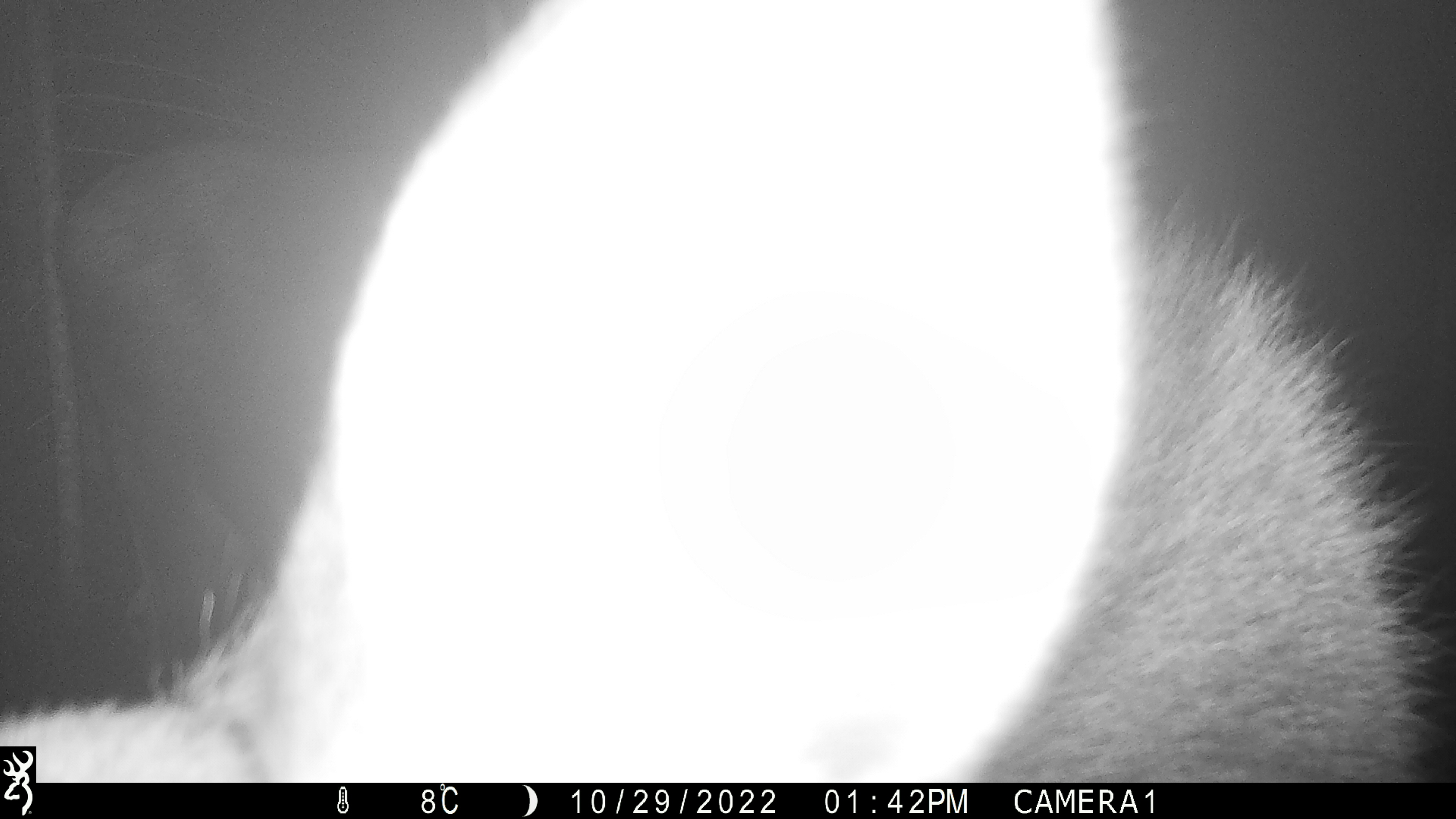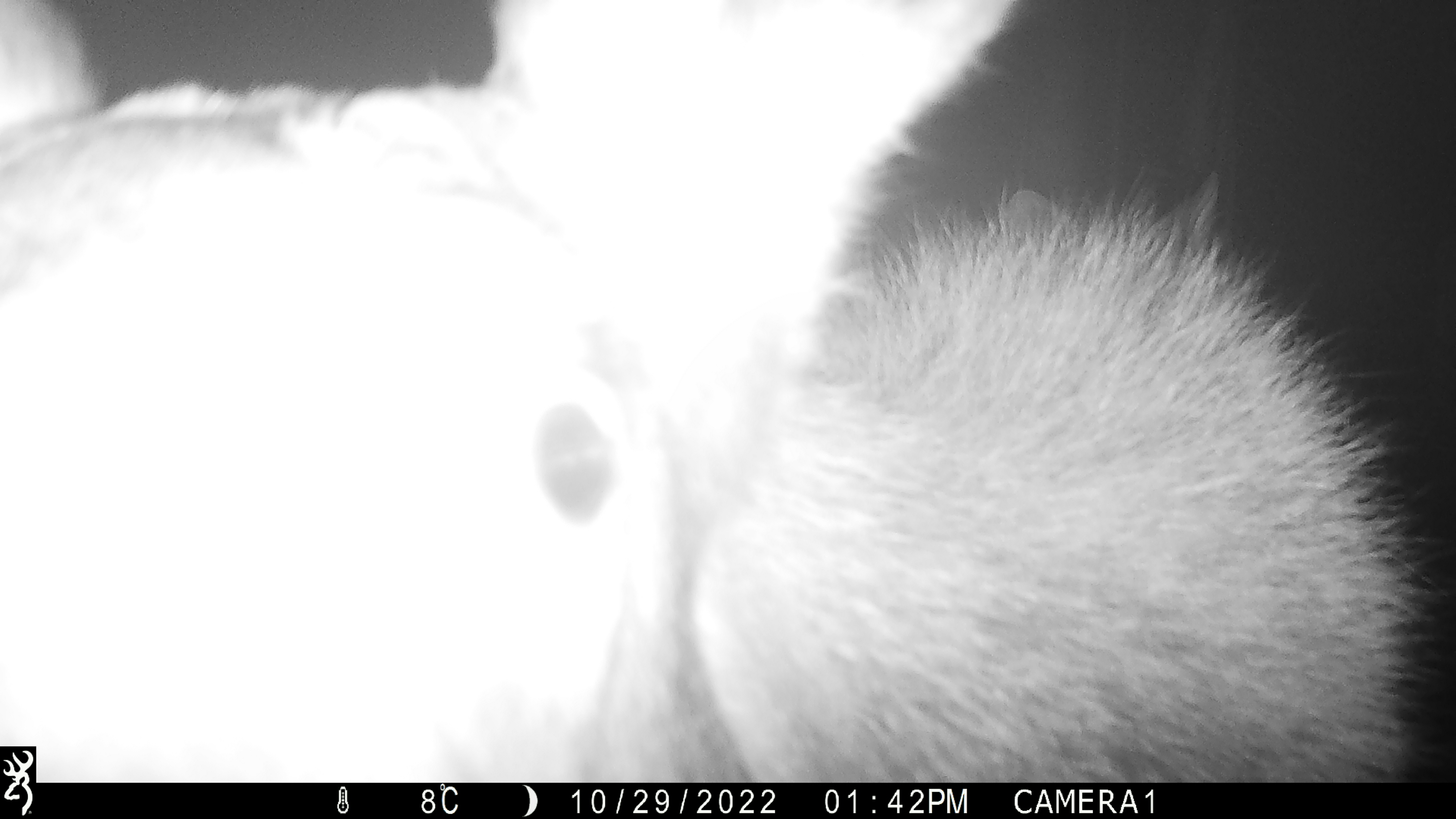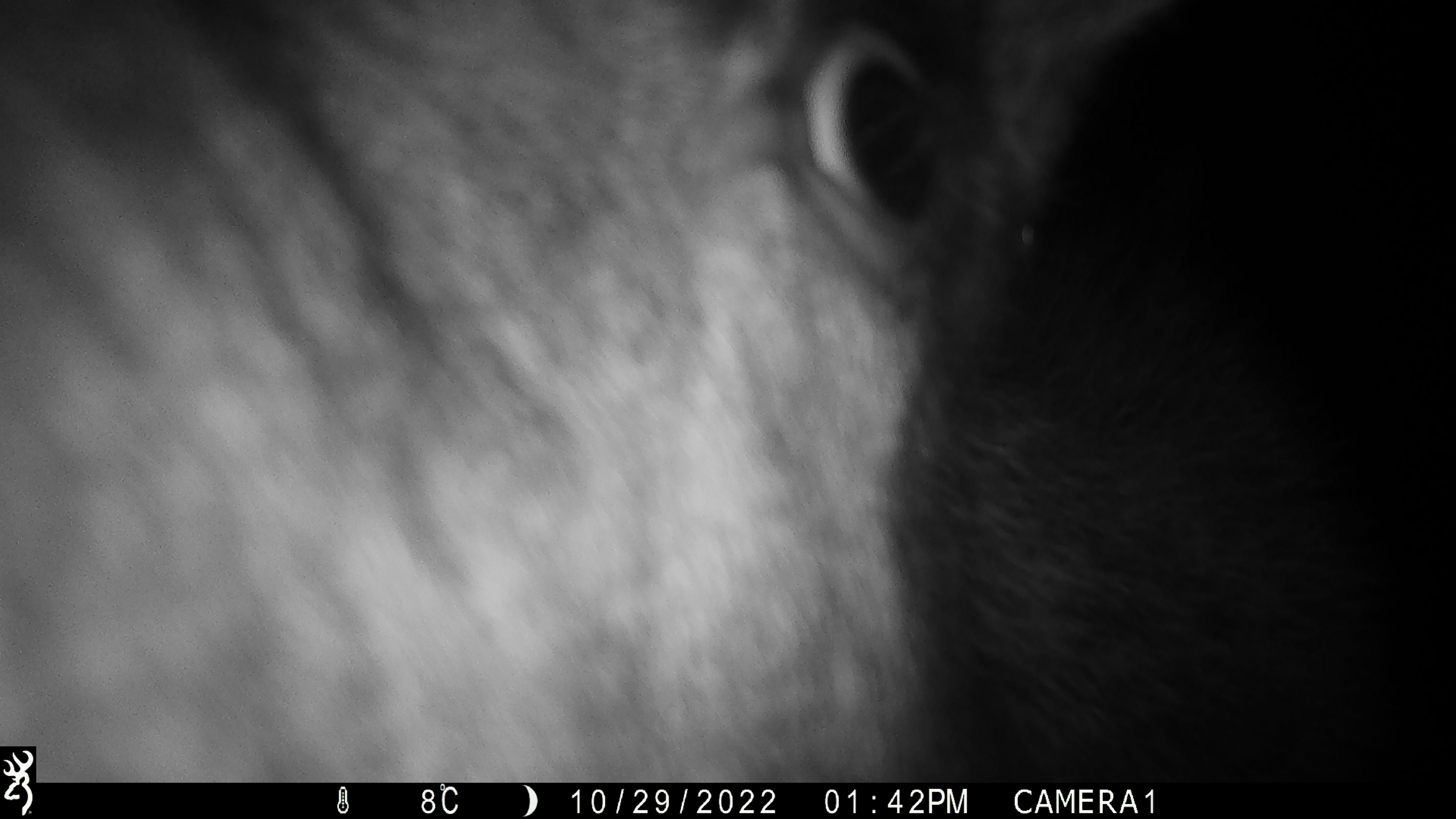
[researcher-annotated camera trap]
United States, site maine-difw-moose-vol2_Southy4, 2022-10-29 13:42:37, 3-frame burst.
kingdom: Animalia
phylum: Chordata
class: Mammalia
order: Artiodactyla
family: Cervidae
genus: Alces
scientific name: Alces alces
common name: moose